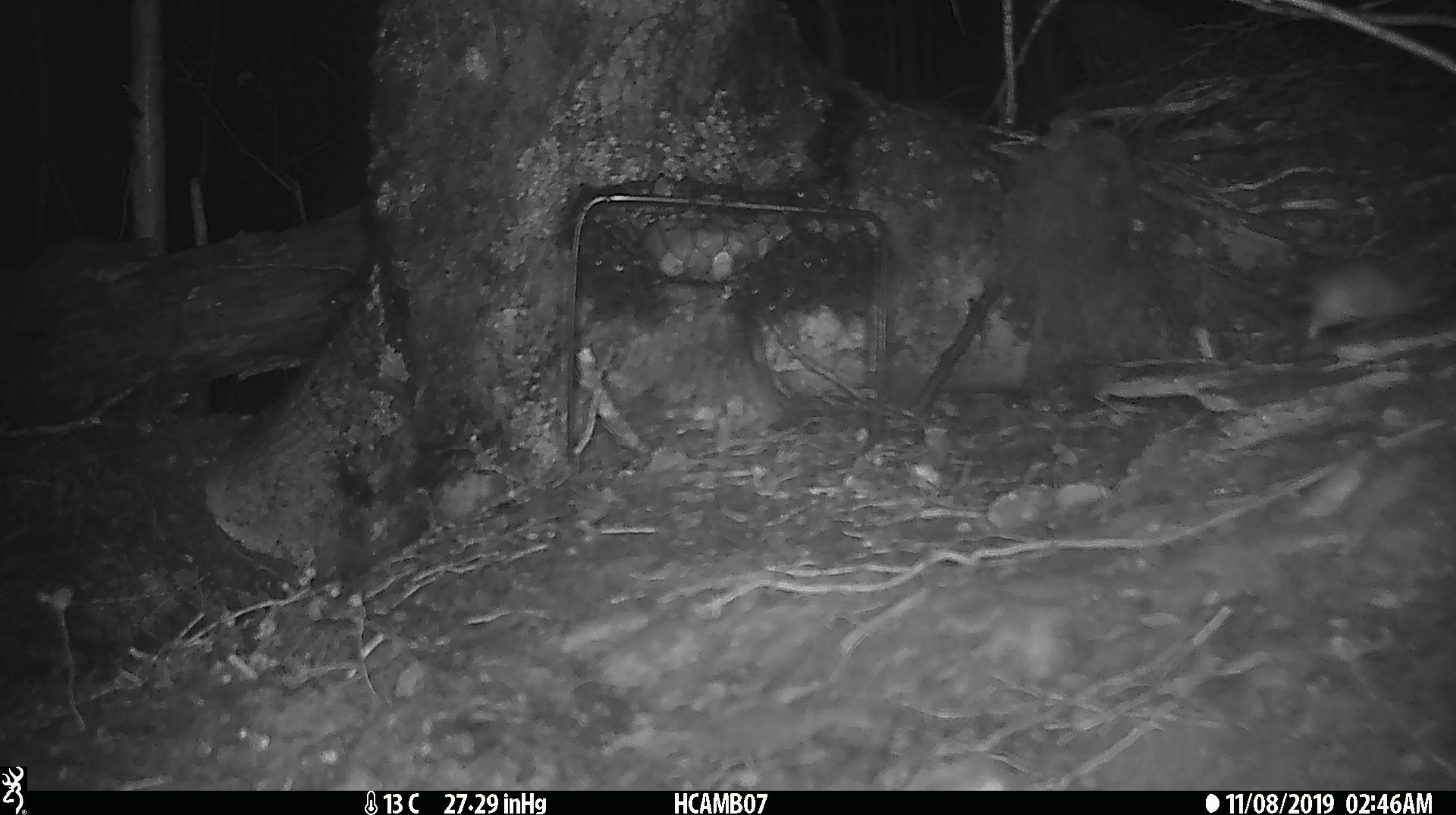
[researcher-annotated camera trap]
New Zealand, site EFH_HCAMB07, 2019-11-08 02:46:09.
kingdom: Animalia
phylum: Chordata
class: Mammalia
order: Rodentia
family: Muridae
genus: Mus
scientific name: Mus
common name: mouse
Mouse (Mus).